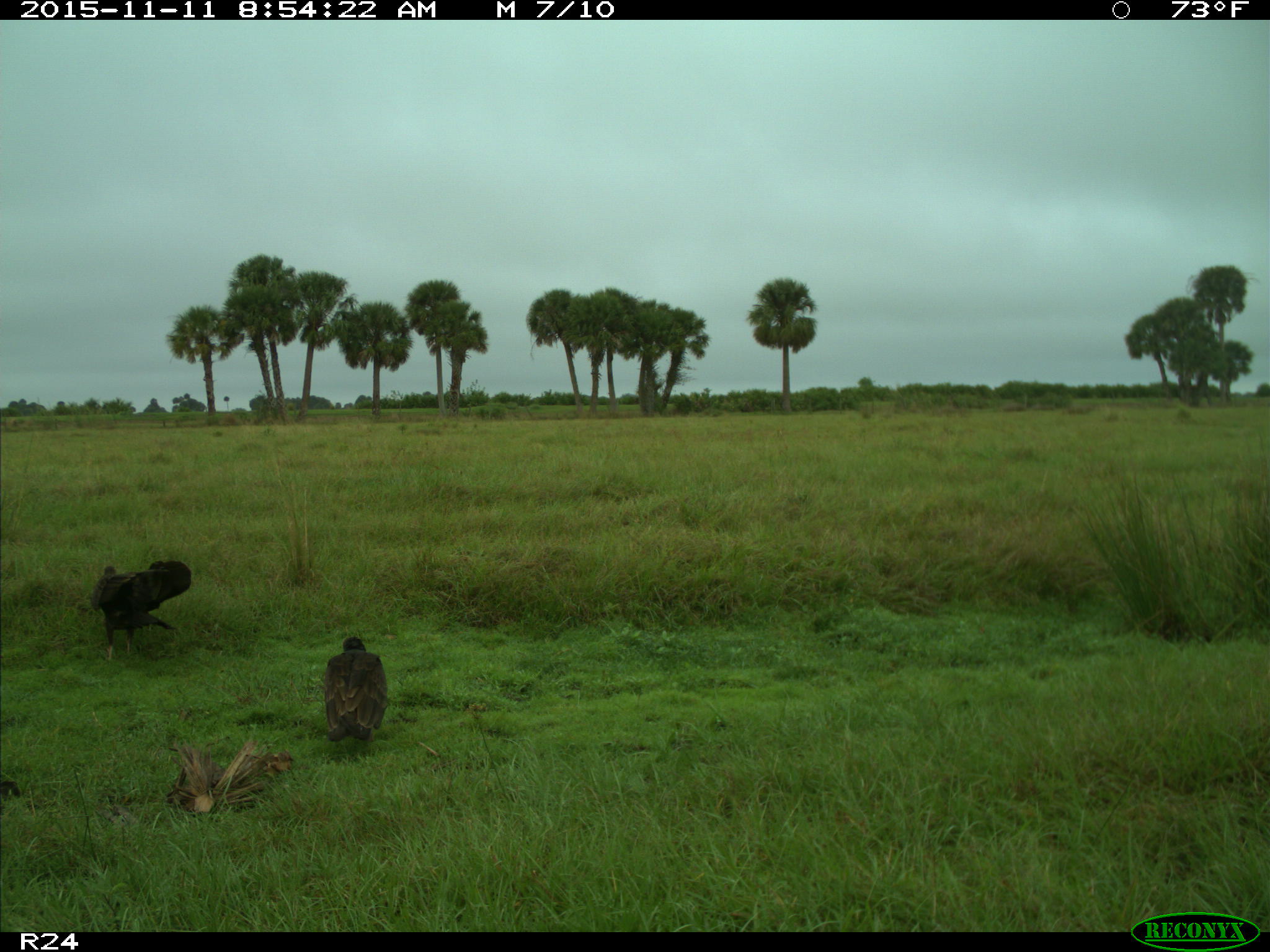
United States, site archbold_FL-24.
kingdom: Animalia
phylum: Chordata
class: Aves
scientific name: Aves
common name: birds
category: unidentified bird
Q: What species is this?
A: Unidentified bird (birds) (Aves).